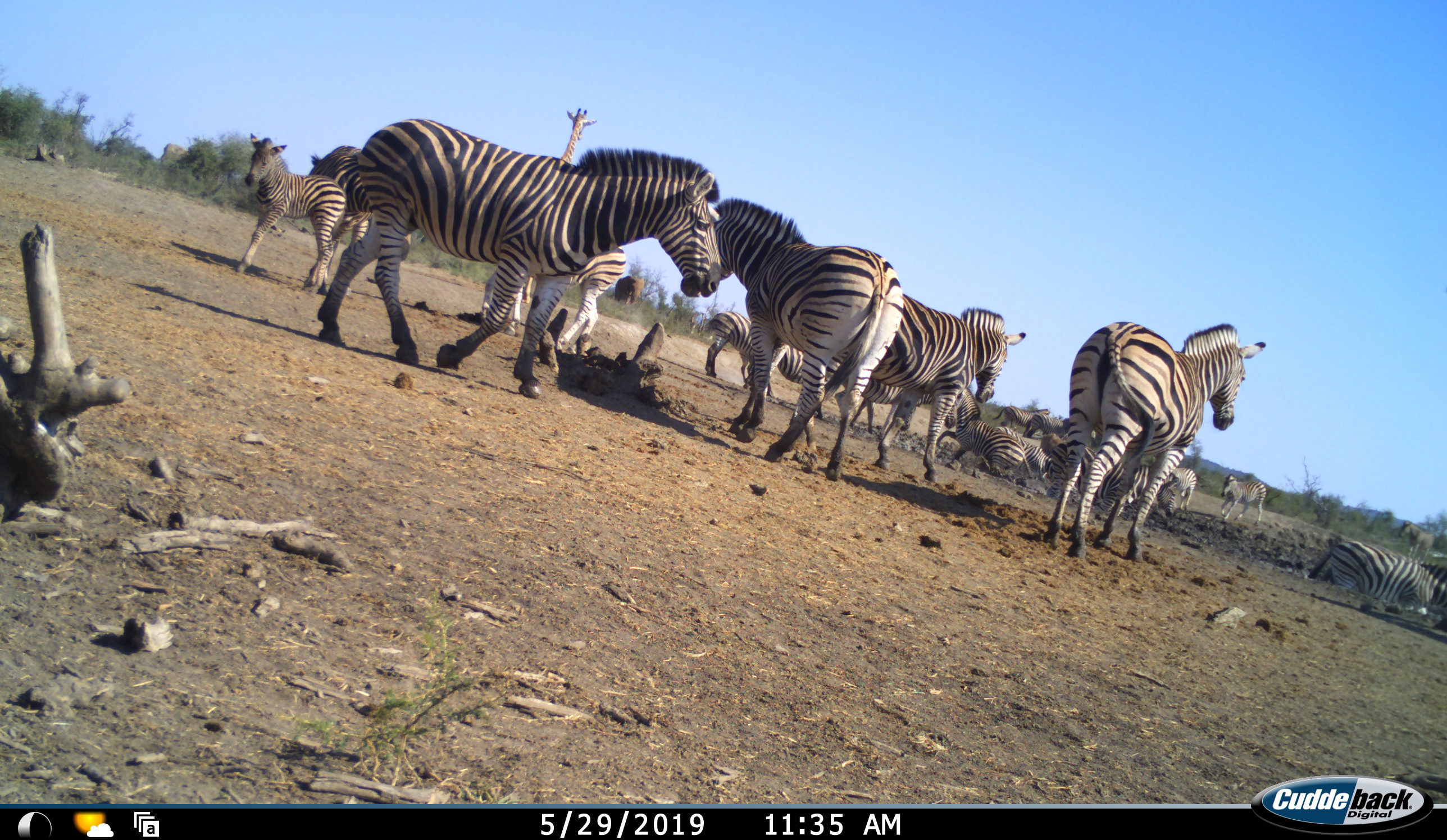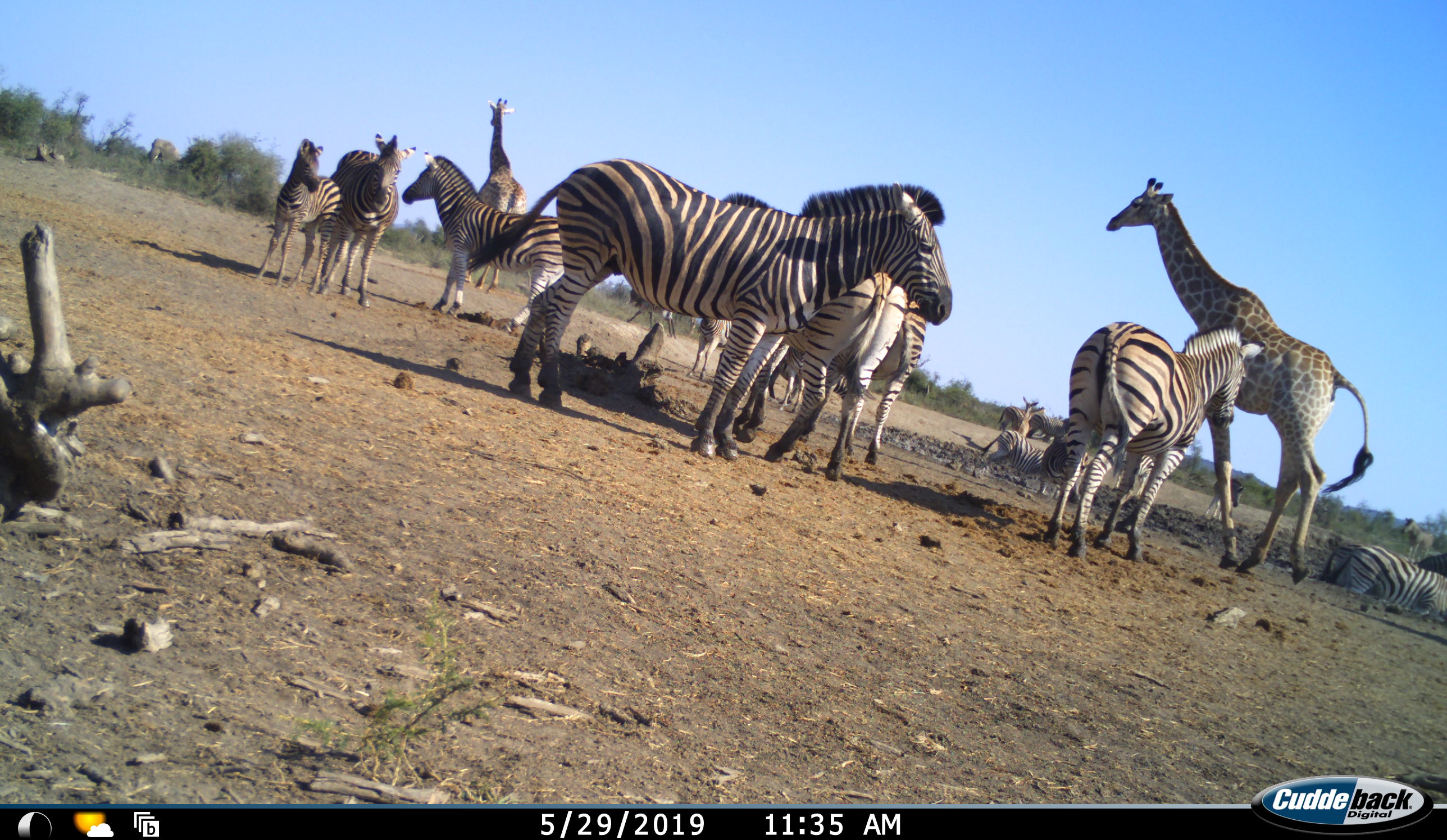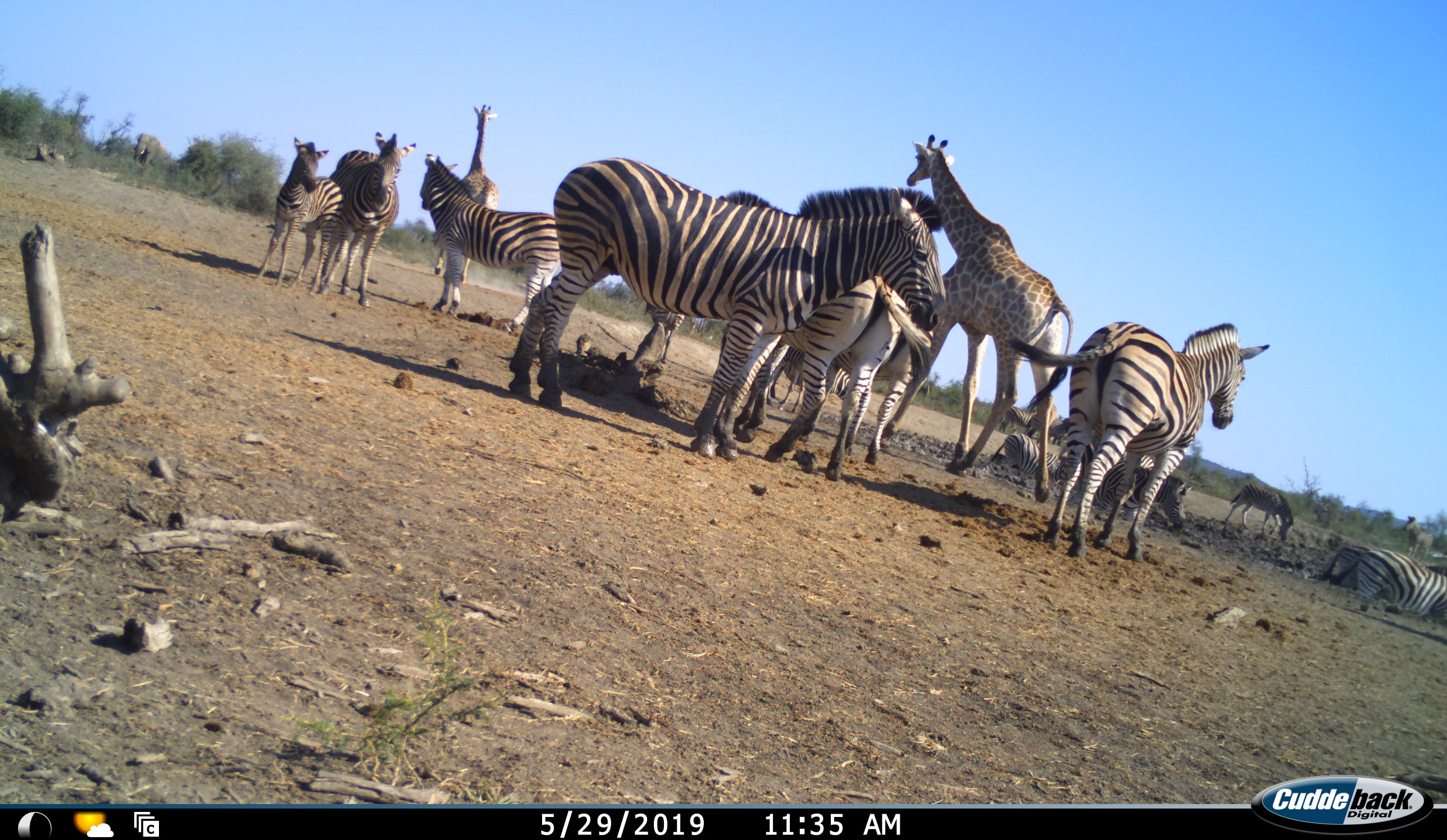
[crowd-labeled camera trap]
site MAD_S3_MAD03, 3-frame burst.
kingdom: Animalia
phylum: Chordata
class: Mammalia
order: Artiodactyla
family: Giraffidae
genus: Giraffa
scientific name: Giraffa camelopardalis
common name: giraffe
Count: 2.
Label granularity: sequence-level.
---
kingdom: Animalia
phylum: Chordata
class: Mammalia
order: Perissodactyla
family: Equidae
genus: Equus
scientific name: Equus quagga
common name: plains zebra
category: zebraplains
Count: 11-50.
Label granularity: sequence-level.